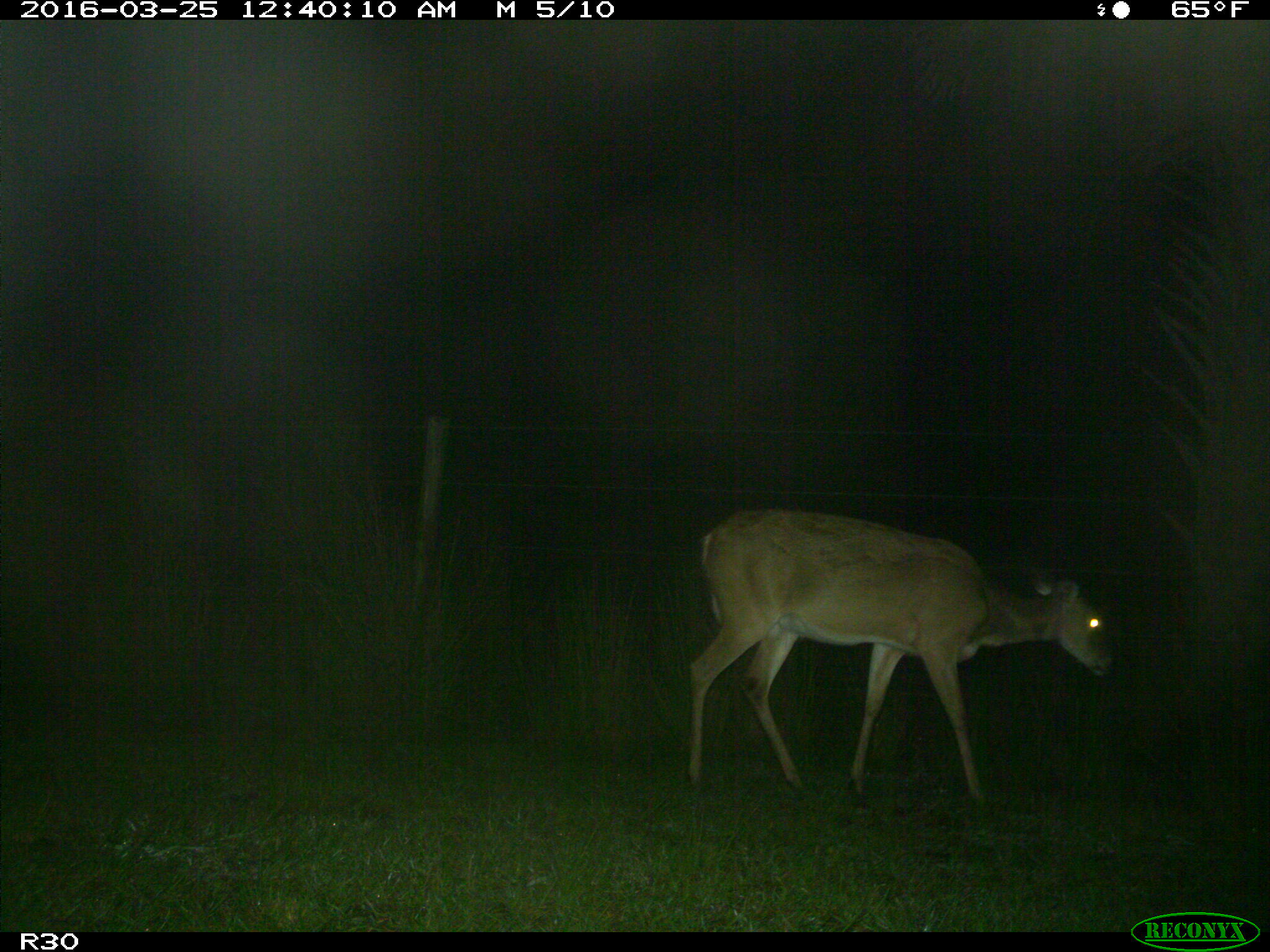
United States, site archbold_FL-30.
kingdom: Animalia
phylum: Chordata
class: Mammalia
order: Artiodactyla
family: Cervidae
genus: Odocoileus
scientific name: Odocoileus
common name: deer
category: unidentified deer